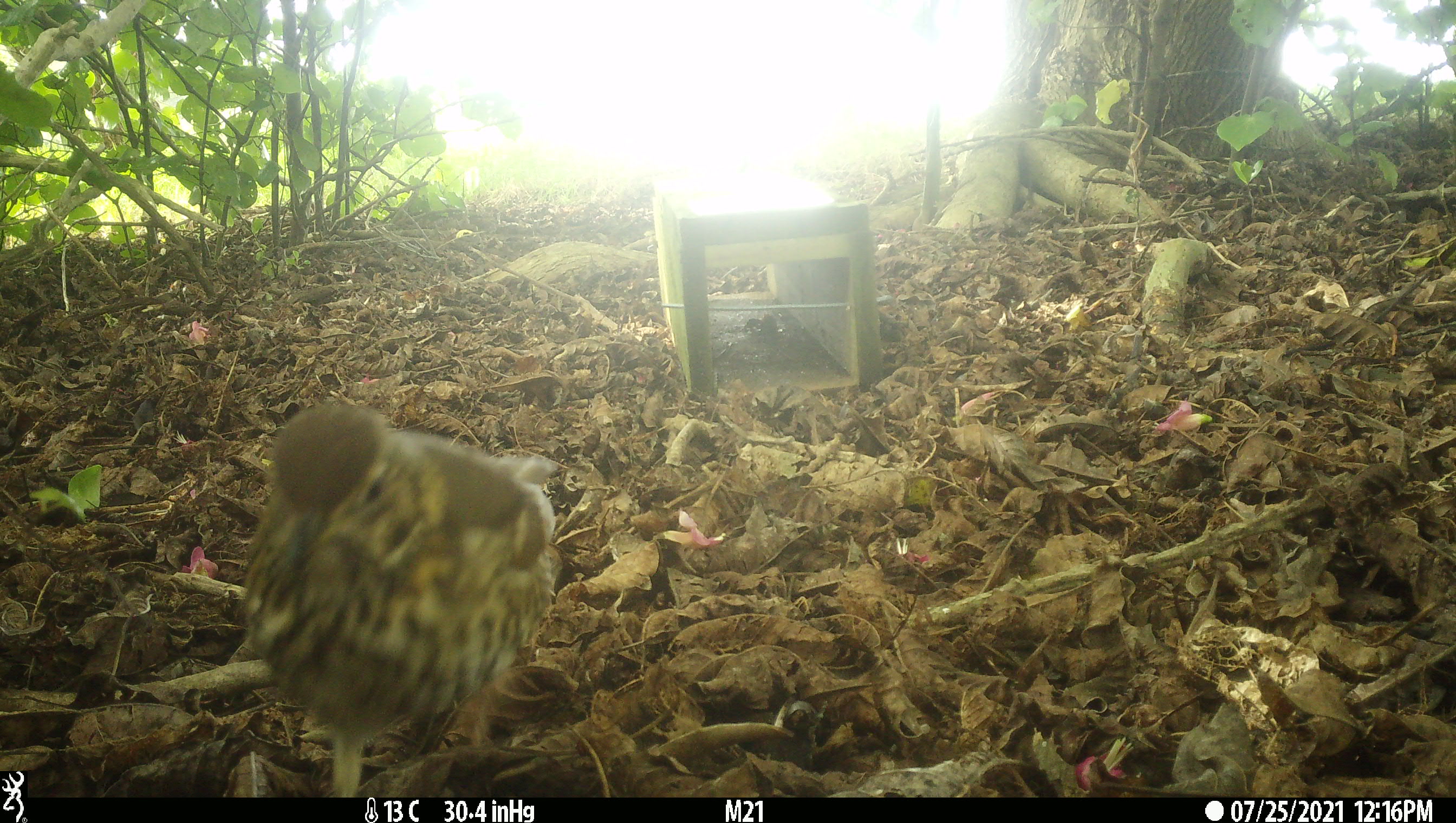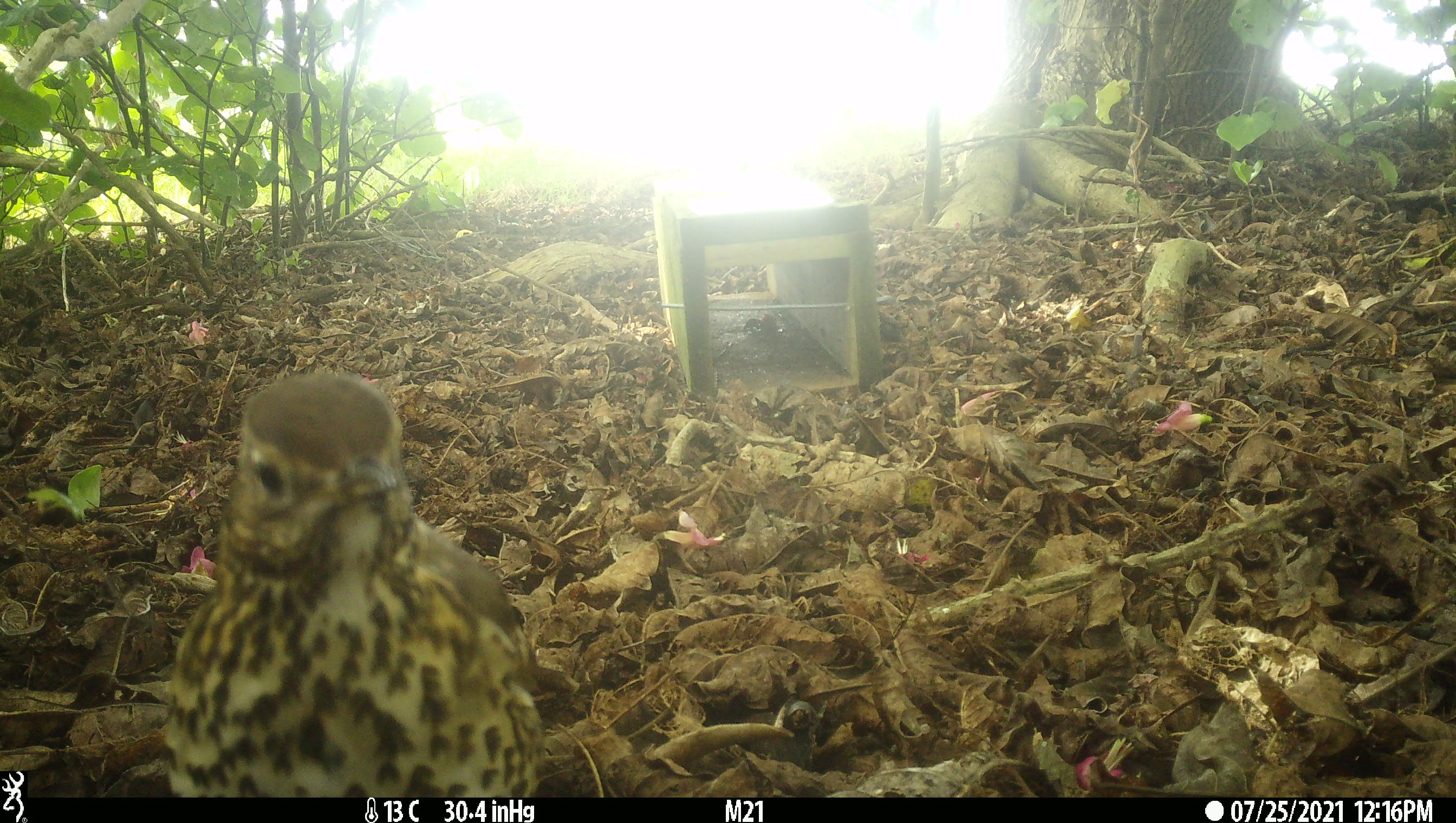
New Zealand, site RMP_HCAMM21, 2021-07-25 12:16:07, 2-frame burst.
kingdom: Animalia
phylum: Chordata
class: Aves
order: Passeriformes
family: Turdidae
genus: Turdus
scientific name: Turdus philomelos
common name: song thrush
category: thrush